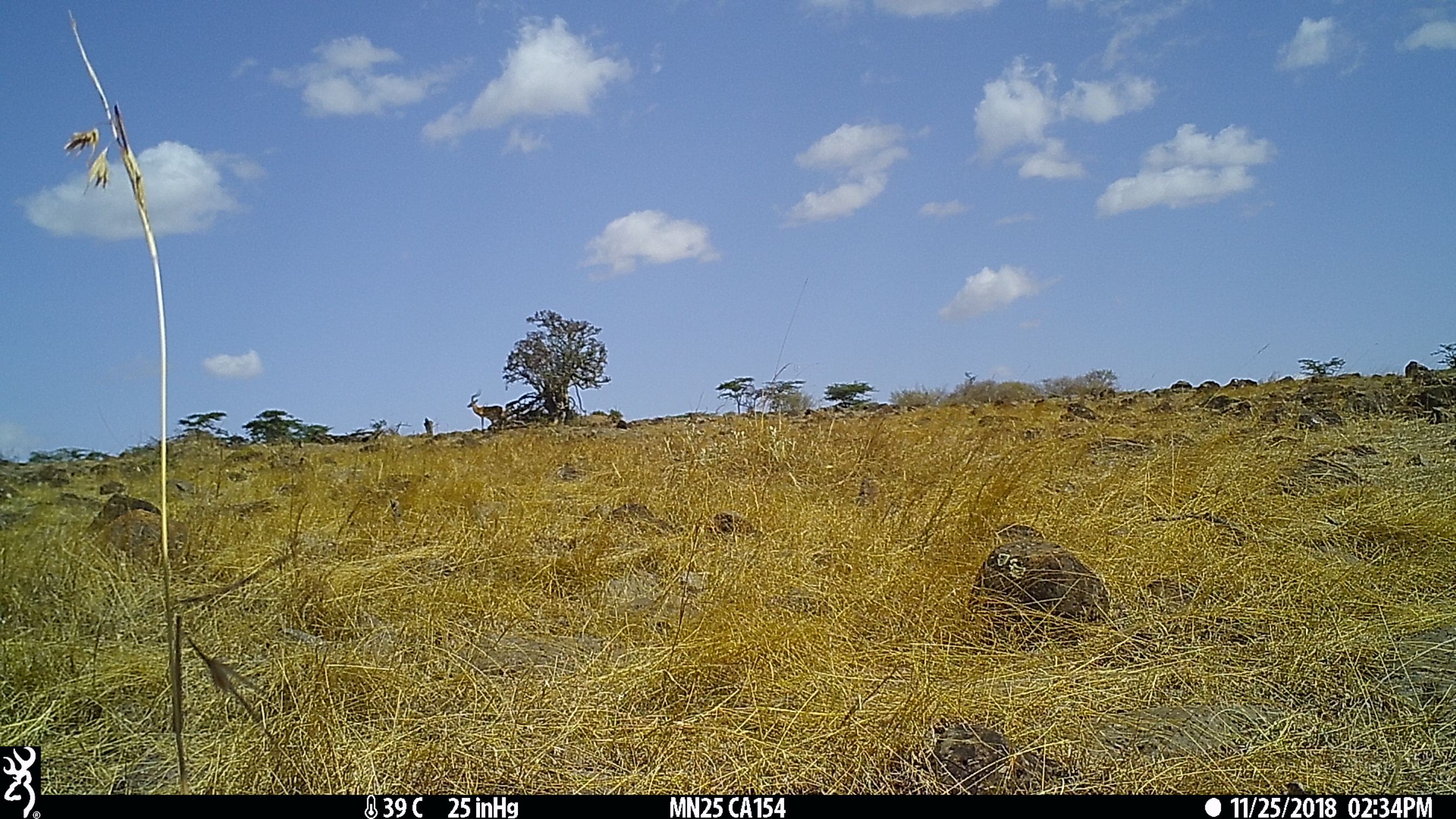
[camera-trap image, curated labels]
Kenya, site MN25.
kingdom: Animalia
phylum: Chordata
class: Mammalia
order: Artiodactyla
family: Bovidae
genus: Aepyceros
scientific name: Aepyceros melampus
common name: impala